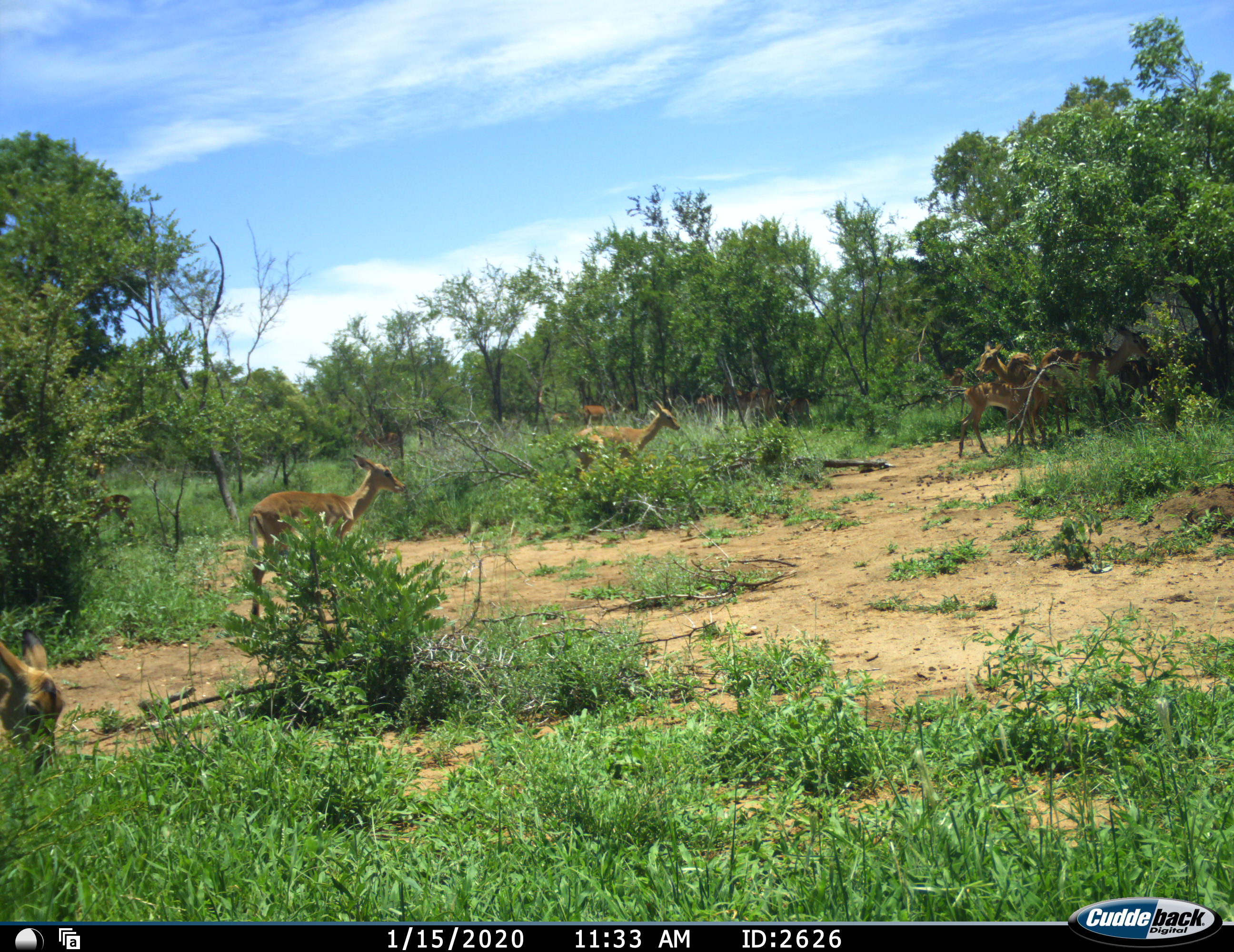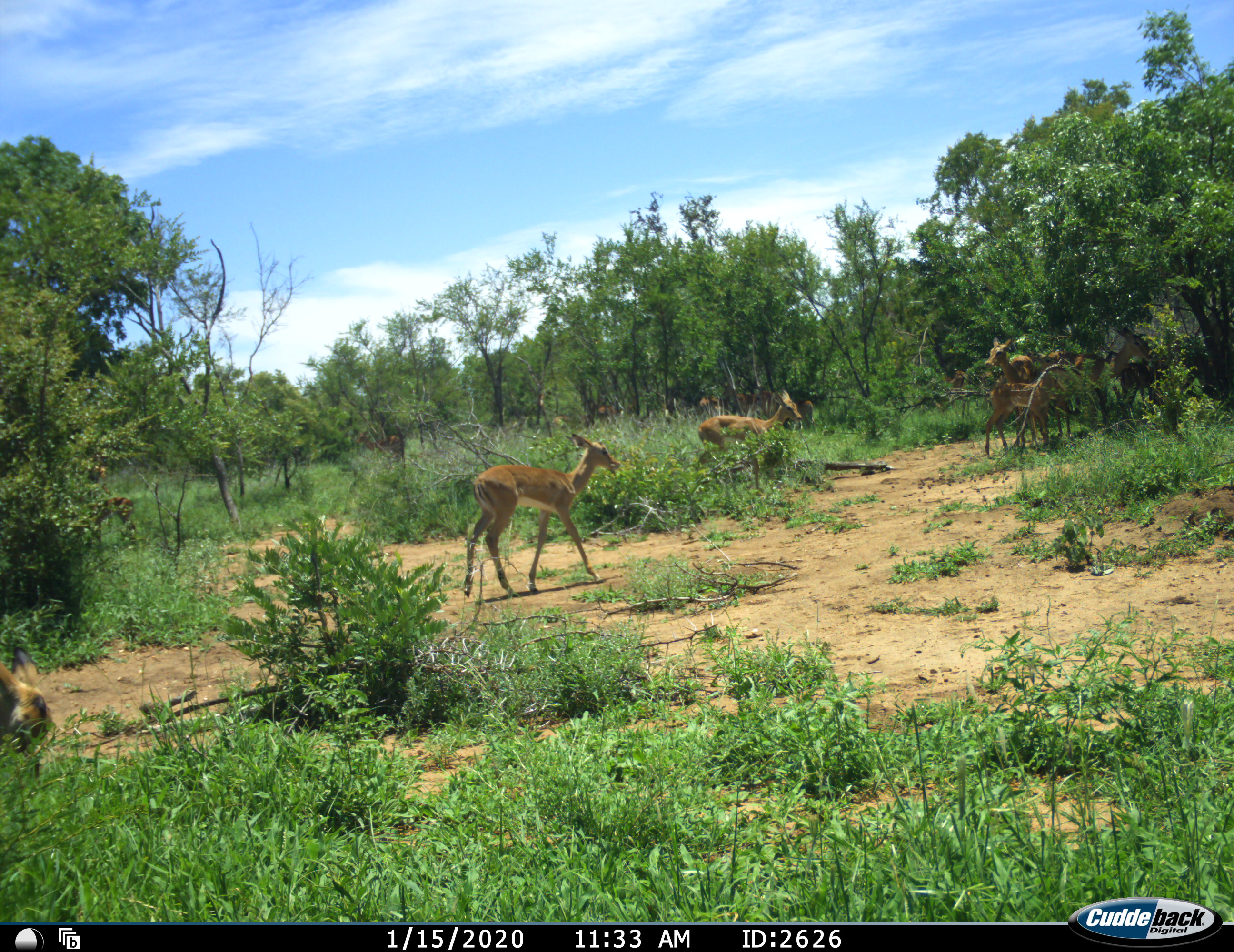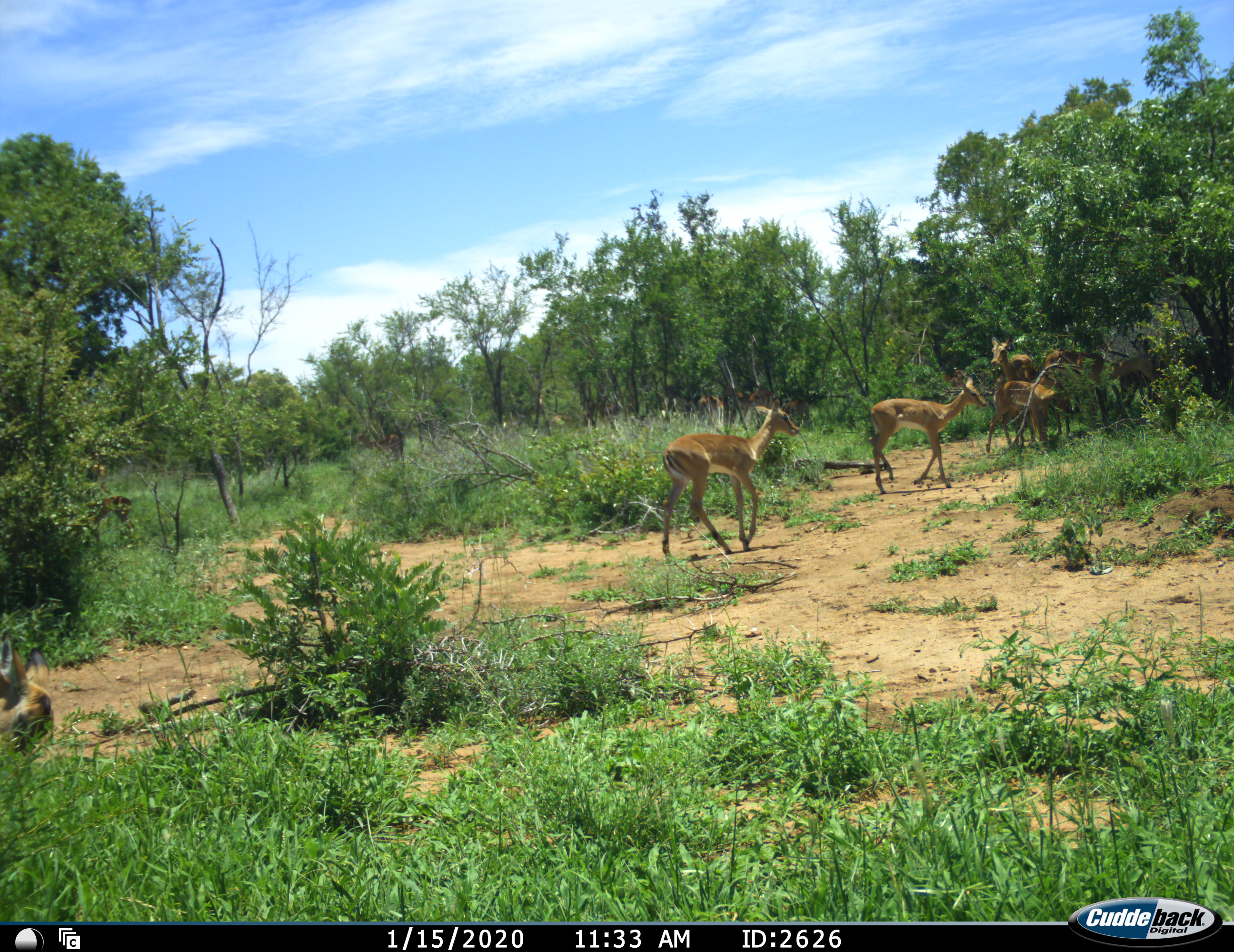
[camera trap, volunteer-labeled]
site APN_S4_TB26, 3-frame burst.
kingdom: Animalia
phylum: Chordata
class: Mammalia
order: Artiodactyla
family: Bovidae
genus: Aepyceros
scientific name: Aepyceros melampus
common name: impala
Impala (Aepyceros melampus), count 9. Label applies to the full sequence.